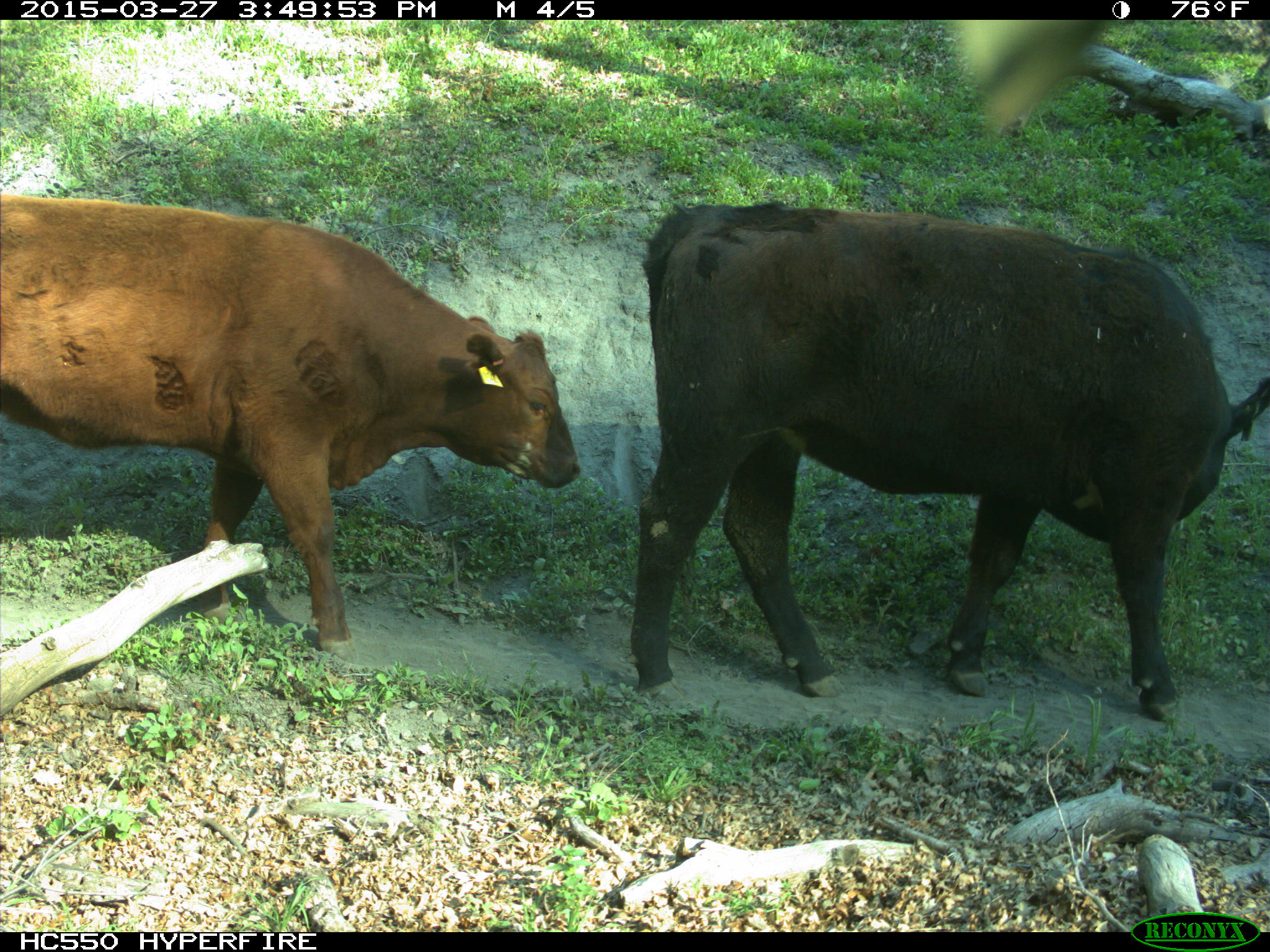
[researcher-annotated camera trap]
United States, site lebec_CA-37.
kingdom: Animalia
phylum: Chordata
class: Mammalia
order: Artiodactyla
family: Bovidae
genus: Bos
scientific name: Bos taurus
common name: domestic cow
Bos taurus (domestic cow).